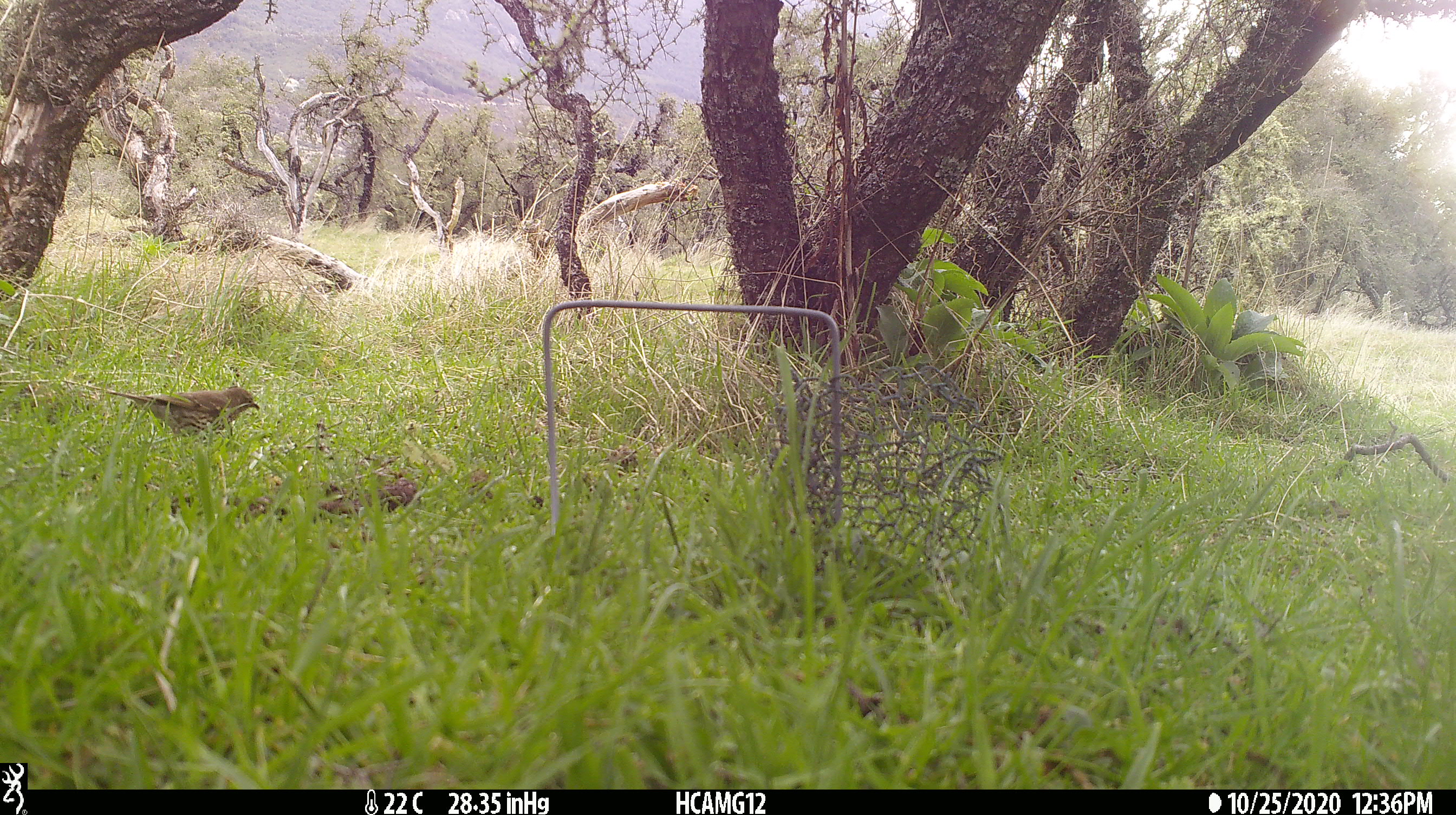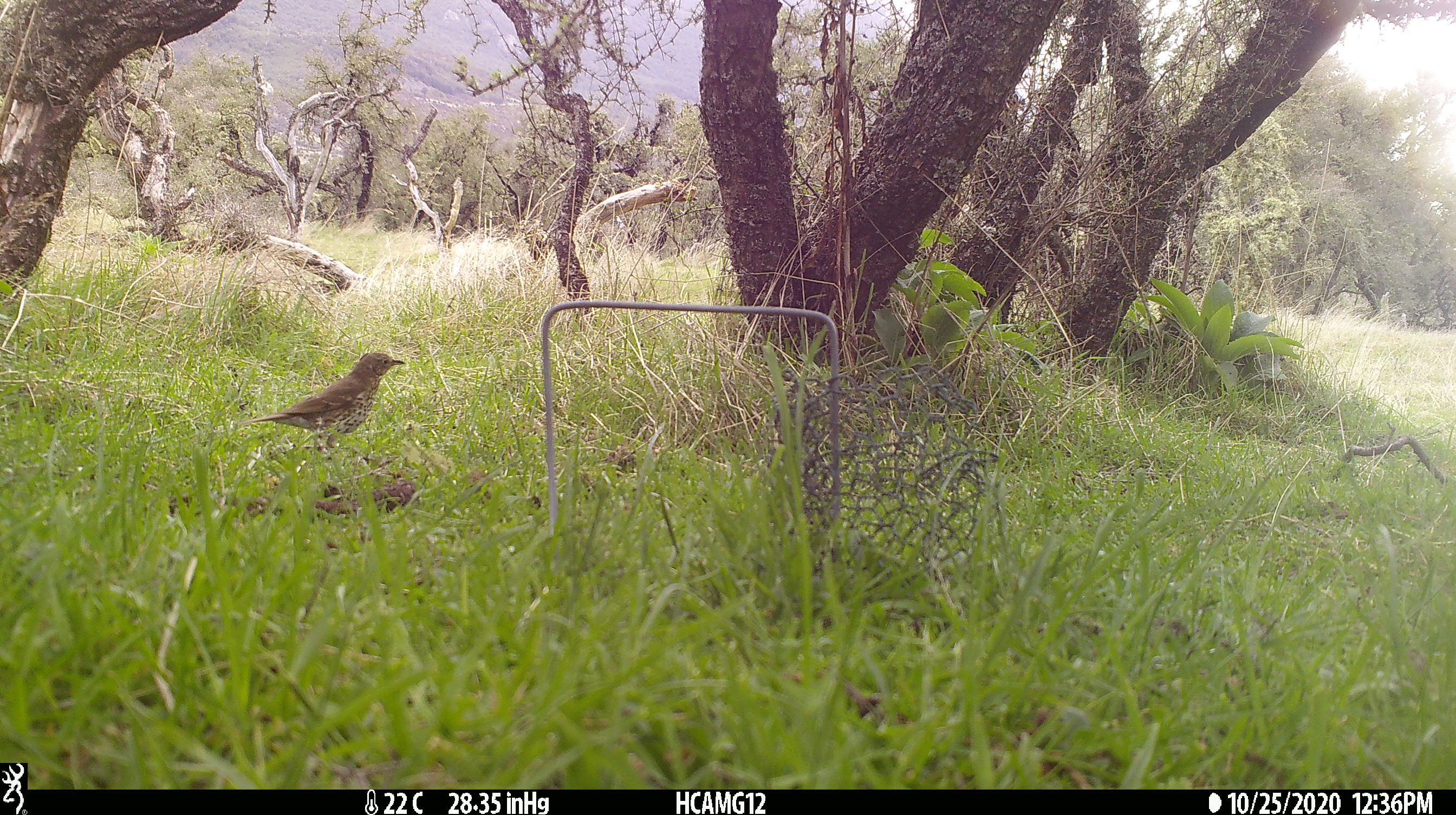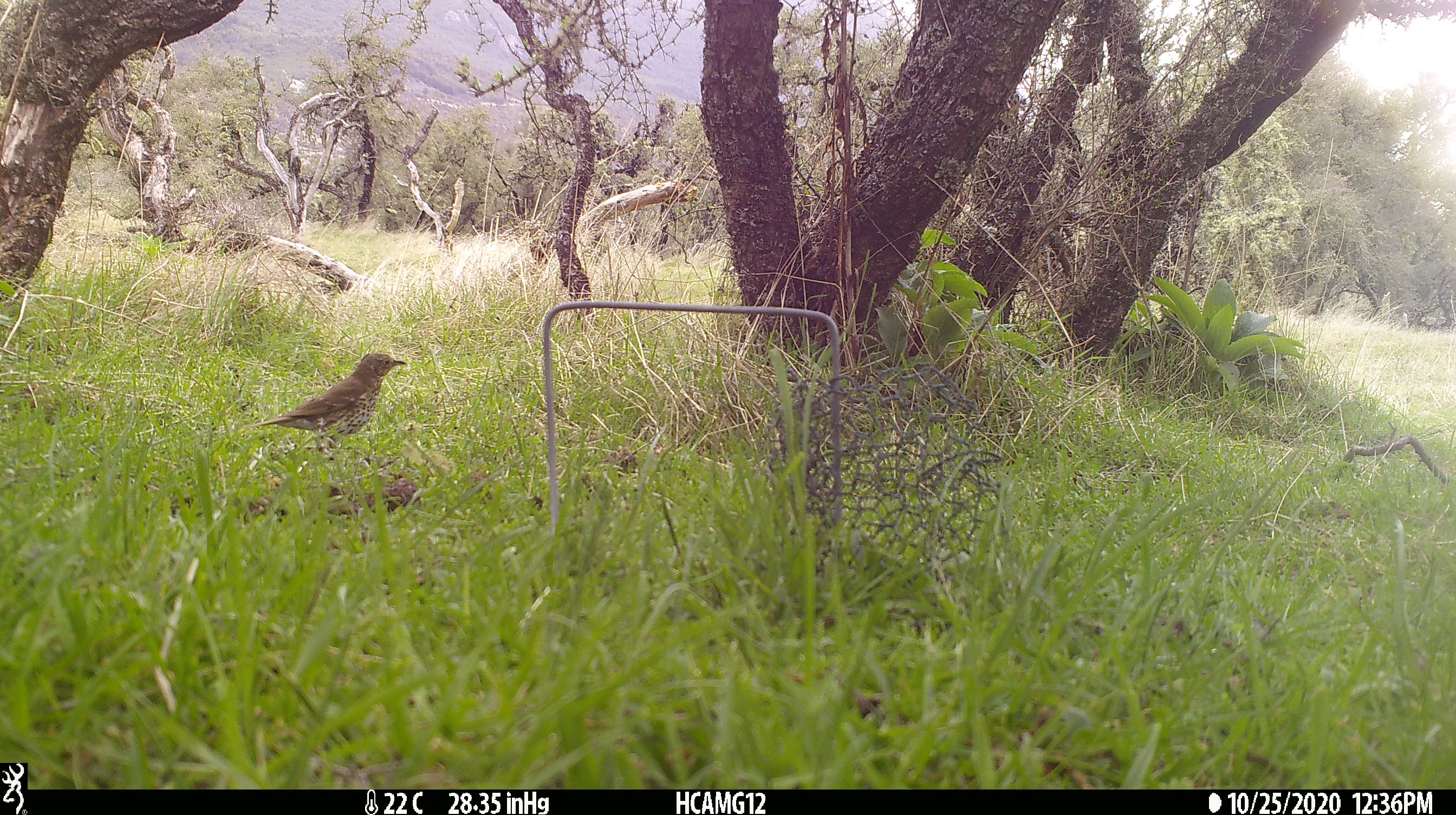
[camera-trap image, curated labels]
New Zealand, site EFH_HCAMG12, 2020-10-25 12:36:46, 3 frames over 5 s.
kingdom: Animalia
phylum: Chordata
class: Aves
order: Passeriformes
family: Turdidae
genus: Turdus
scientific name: Turdus philomelos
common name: song thrush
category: thrush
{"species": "thrush (song thrush) (Turdus philomelos)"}